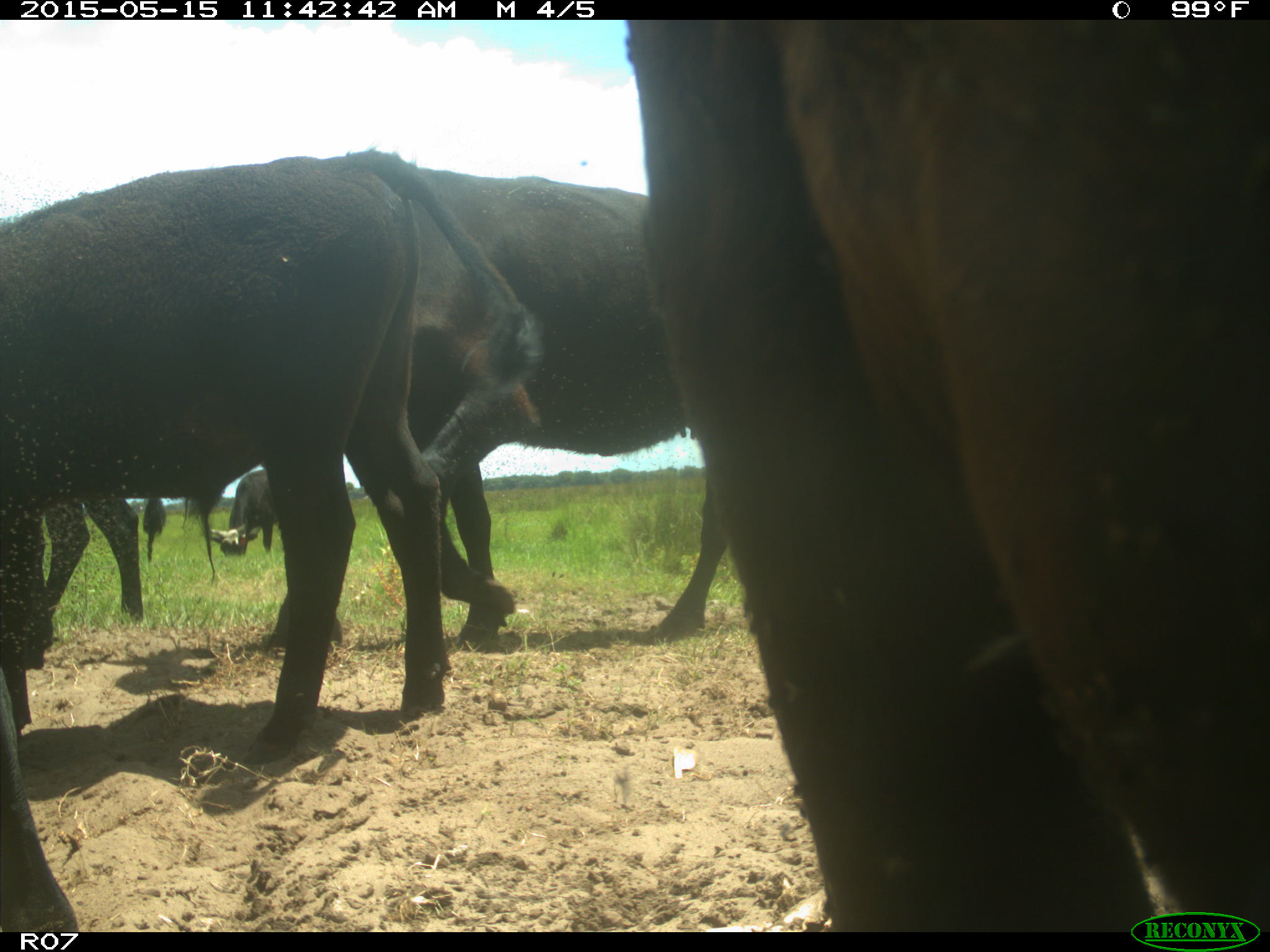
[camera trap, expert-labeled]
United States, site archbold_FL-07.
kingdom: Animalia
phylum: Chordata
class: Mammalia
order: Artiodactyla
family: Bovidae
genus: Bos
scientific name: Bos taurus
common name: domestic cow